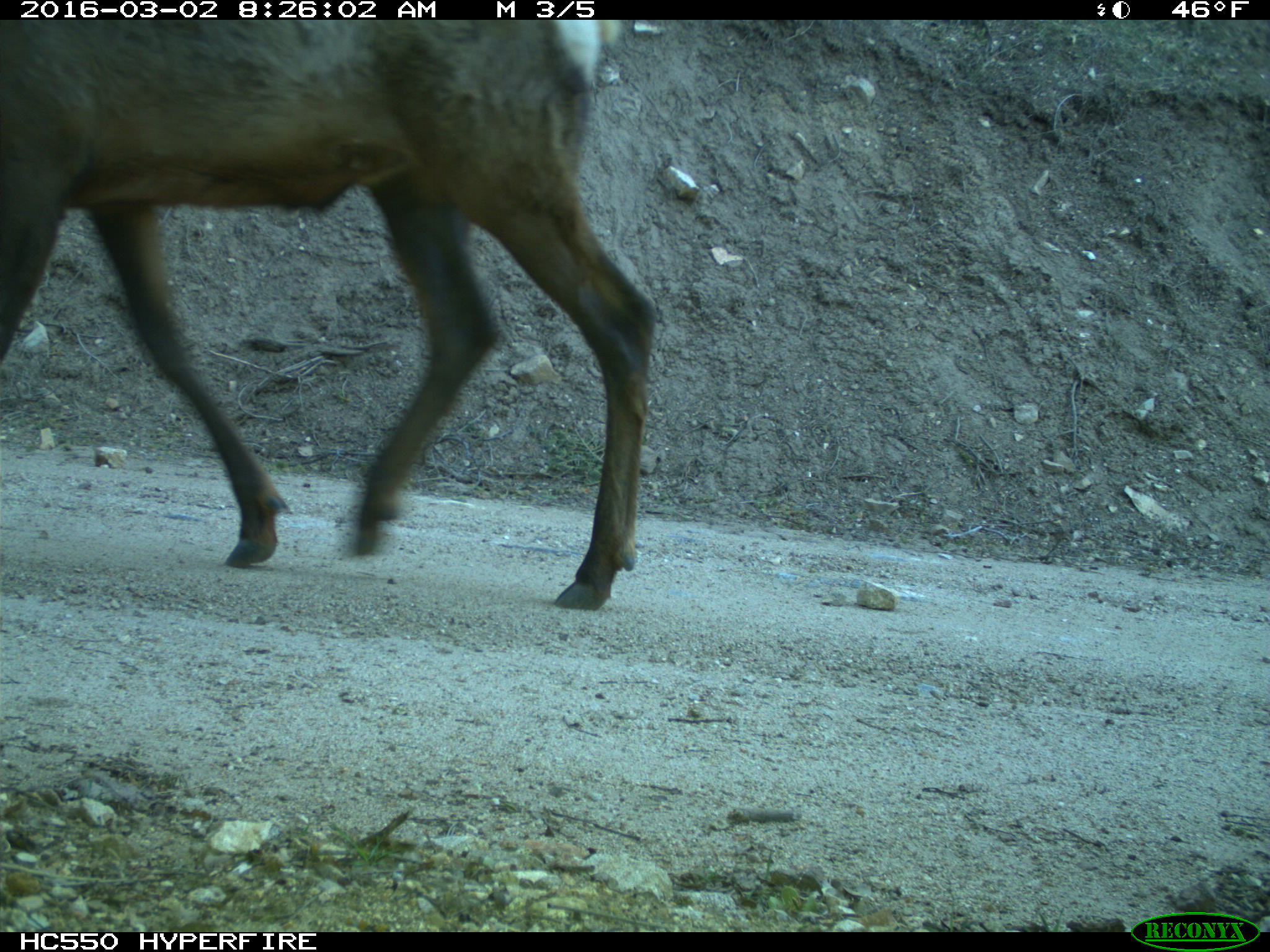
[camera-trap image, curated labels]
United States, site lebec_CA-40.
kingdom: Animalia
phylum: Chordata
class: Mammalia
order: Artiodactyla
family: Cervidae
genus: Cervus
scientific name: Cervus canadensis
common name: elk